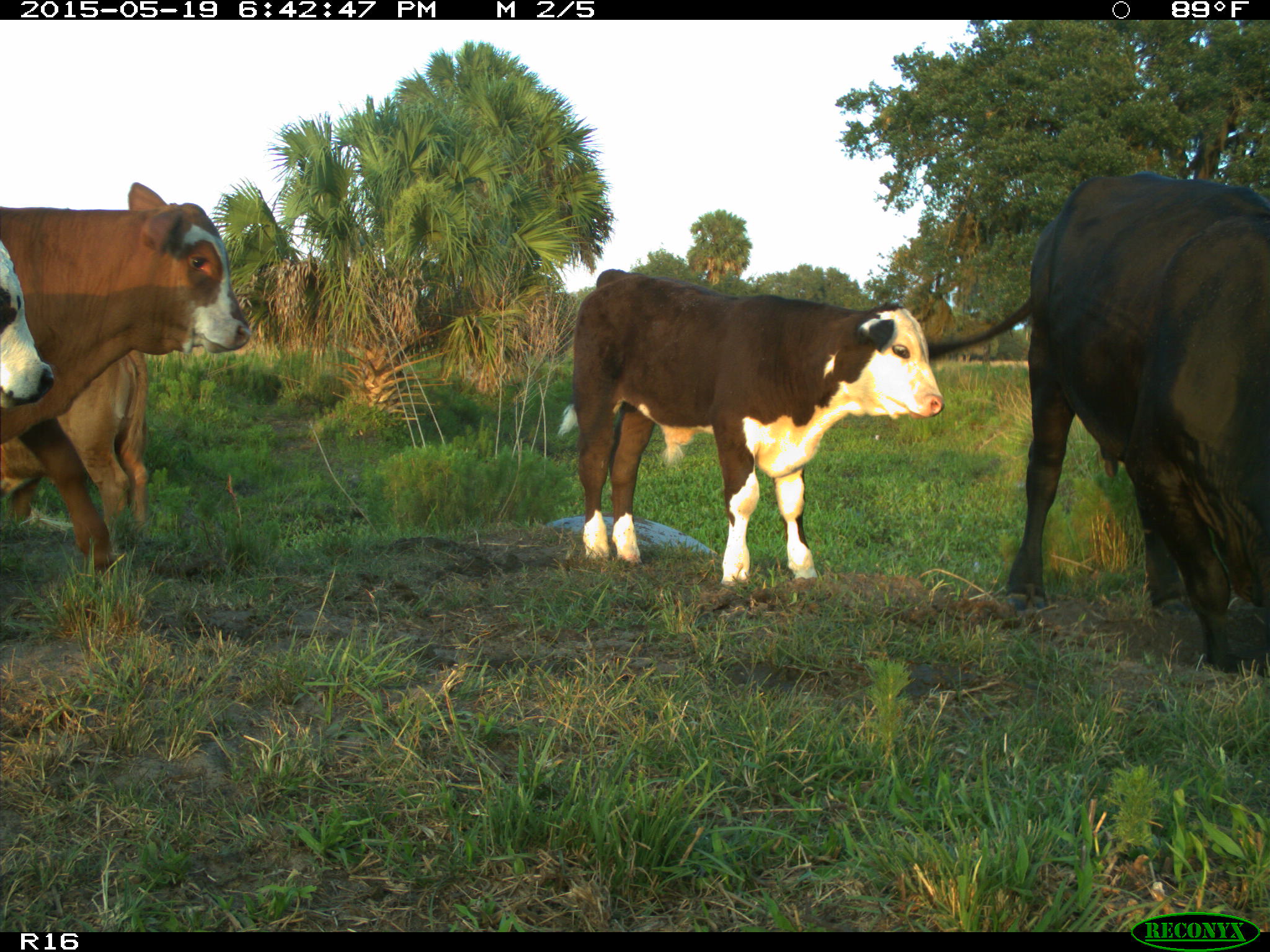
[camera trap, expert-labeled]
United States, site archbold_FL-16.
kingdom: Animalia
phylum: Chordata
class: Mammalia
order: Artiodactyla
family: Bovidae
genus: Bos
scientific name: Bos taurus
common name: domestic cow